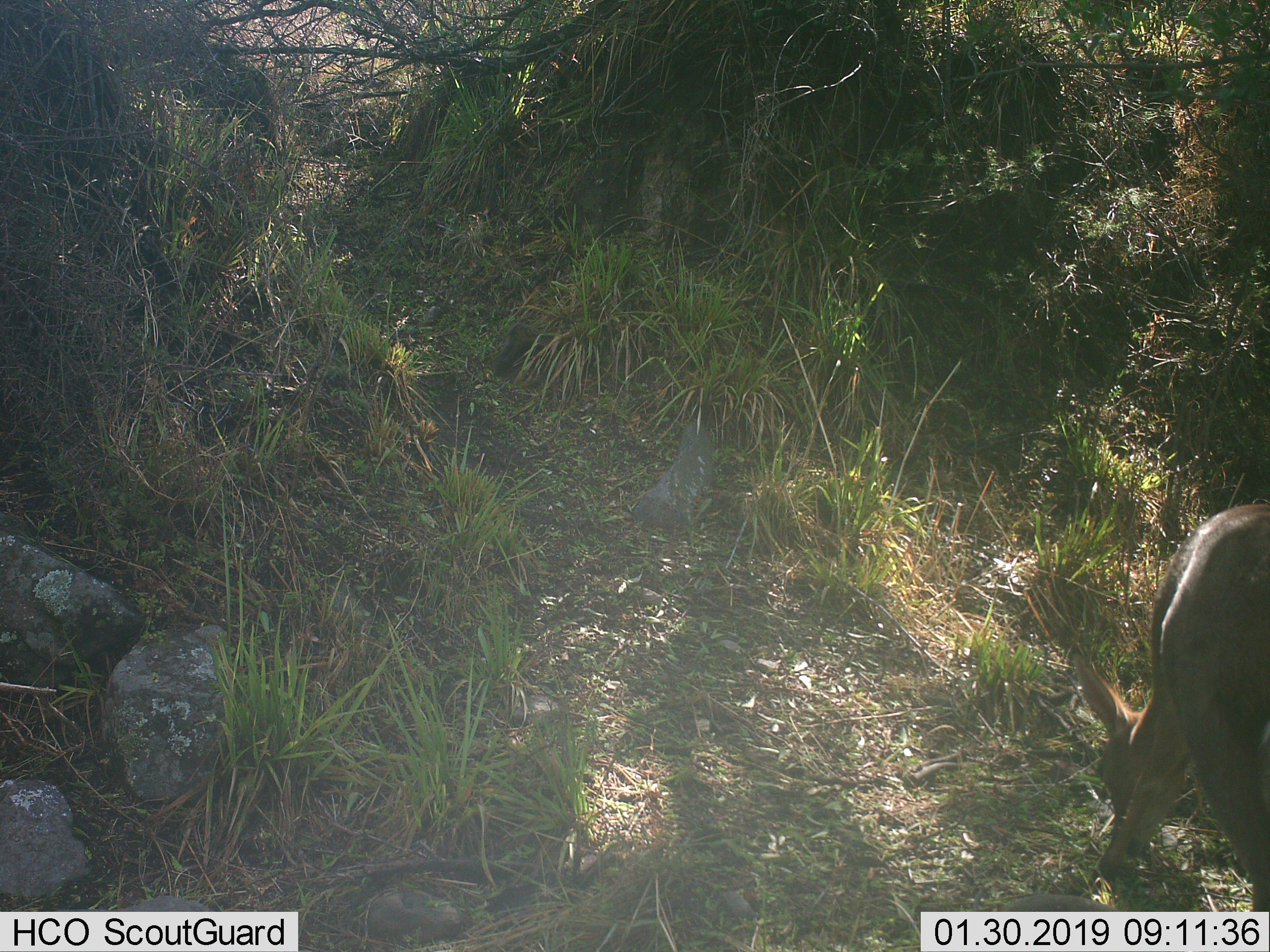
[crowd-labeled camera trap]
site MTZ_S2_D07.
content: unidentified animal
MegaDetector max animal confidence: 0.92